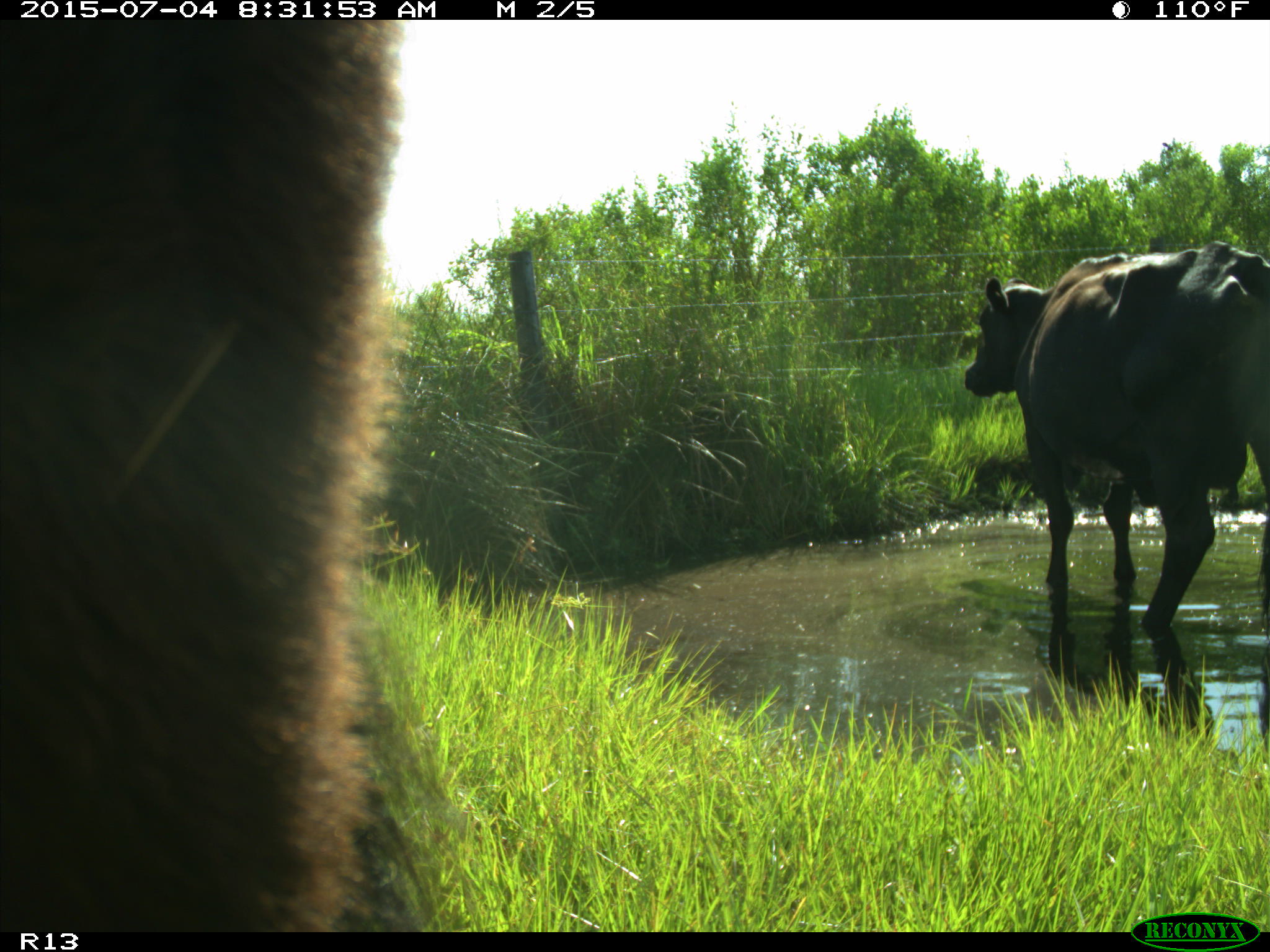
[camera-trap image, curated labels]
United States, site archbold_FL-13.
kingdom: Animalia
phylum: Chordata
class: Mammalia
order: Artiodactyla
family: Bovidae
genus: Bos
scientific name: Bos taurus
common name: domestic cow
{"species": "Bos taurus (domestic cow)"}